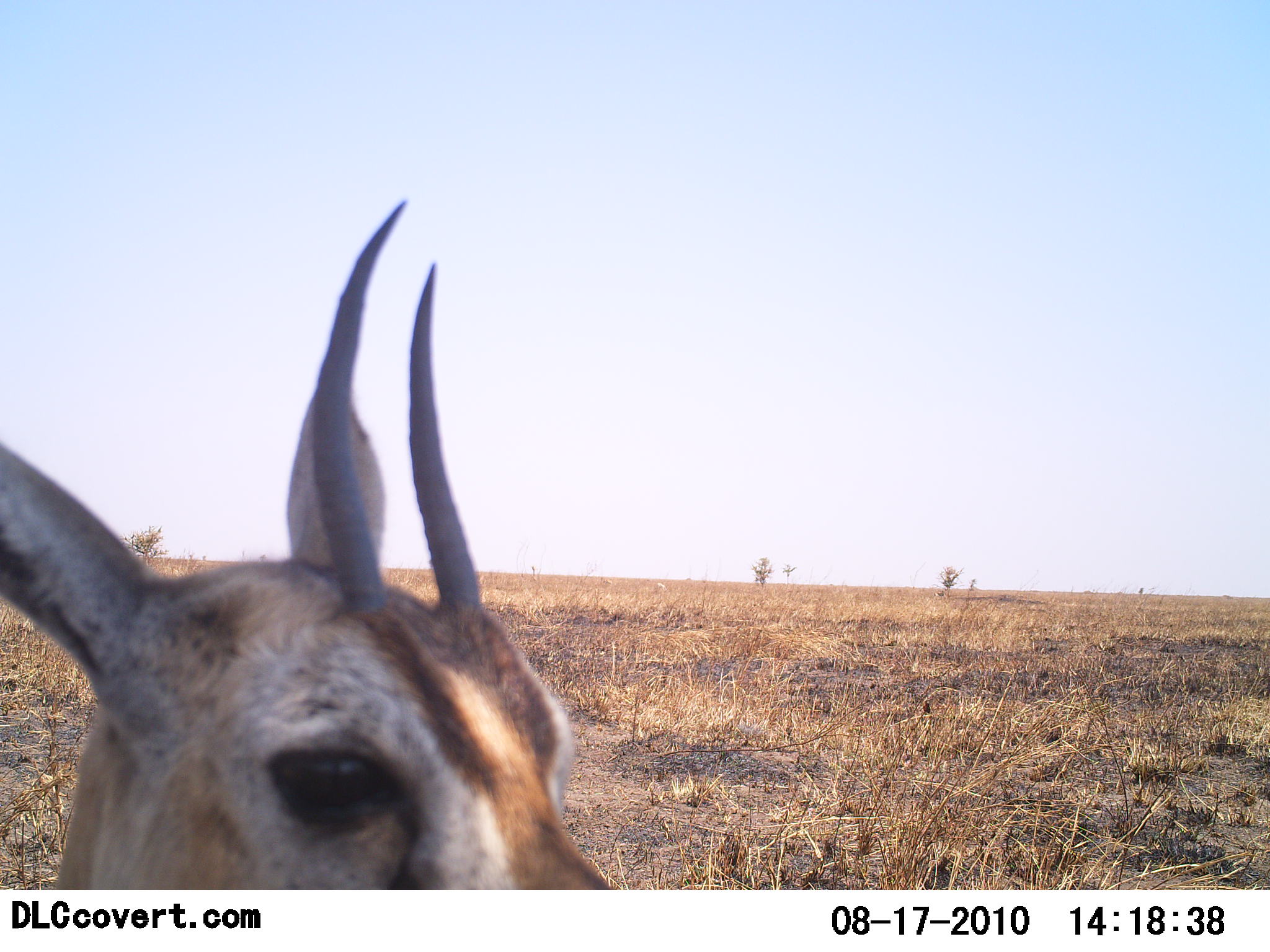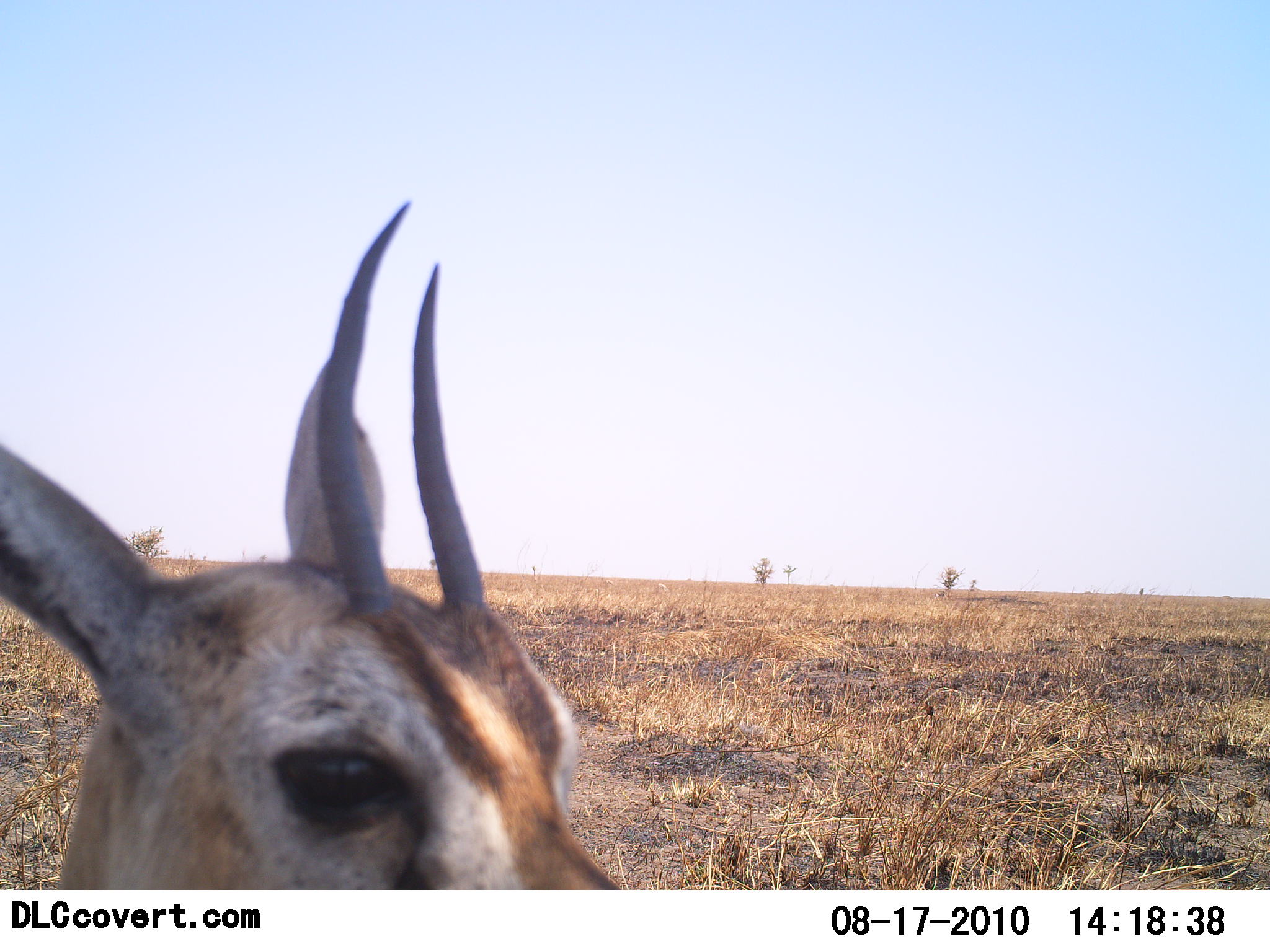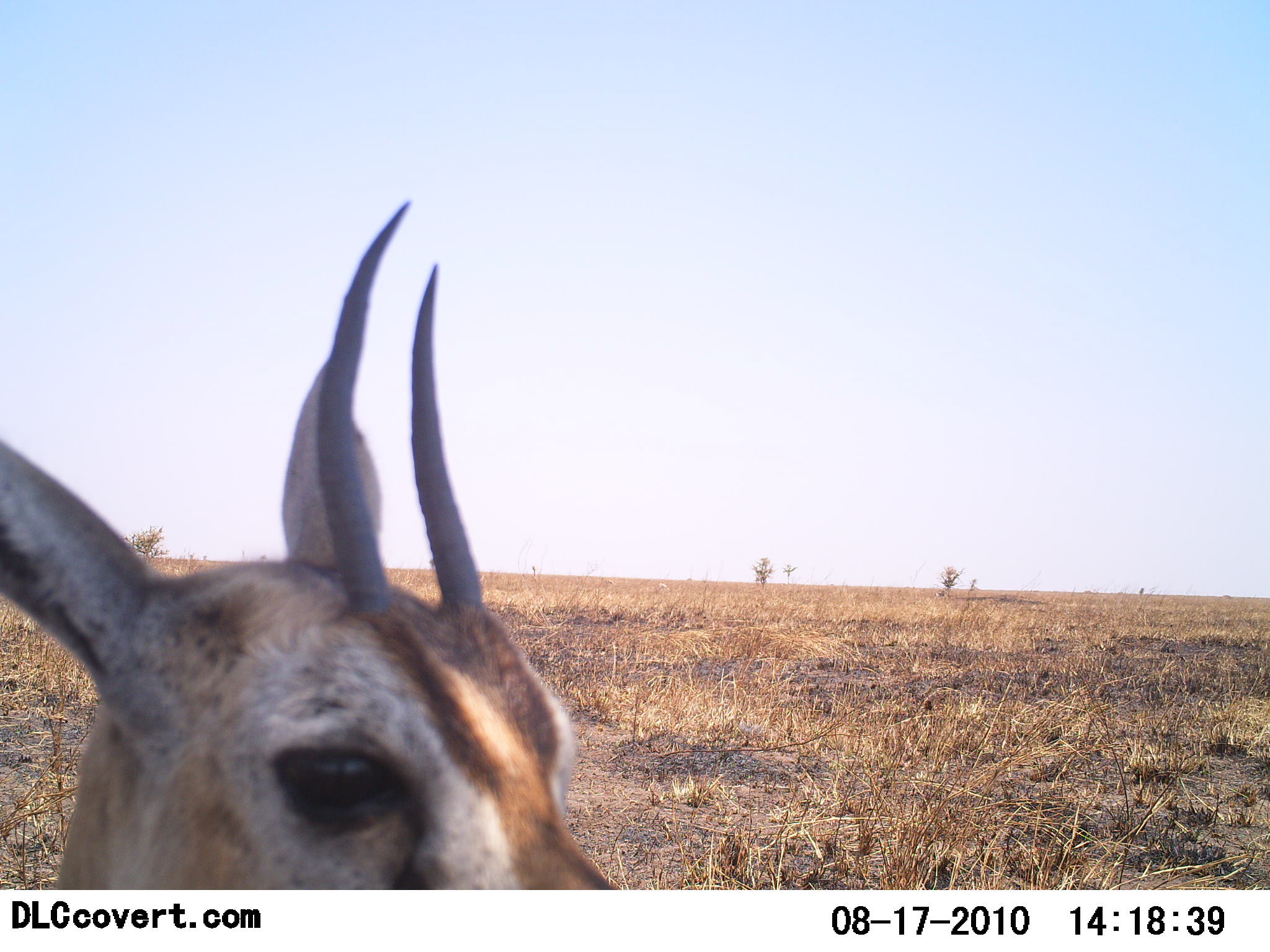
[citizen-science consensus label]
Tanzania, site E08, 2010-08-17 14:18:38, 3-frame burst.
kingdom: Animalia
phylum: Chordata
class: Mammalia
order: Artiodactyla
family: Bovidae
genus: Eudorcas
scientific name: Eudorcas thomsonii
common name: thomson's gazelle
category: gazellethomsons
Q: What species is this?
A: Gazellethomsons (thomson's gazelle) (Eudorcas thomsonii).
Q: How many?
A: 1.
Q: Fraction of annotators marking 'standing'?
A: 77%.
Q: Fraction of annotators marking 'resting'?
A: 8%.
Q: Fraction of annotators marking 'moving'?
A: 15%.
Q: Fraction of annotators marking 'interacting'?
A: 0%.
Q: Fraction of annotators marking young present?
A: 8%.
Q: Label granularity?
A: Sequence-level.